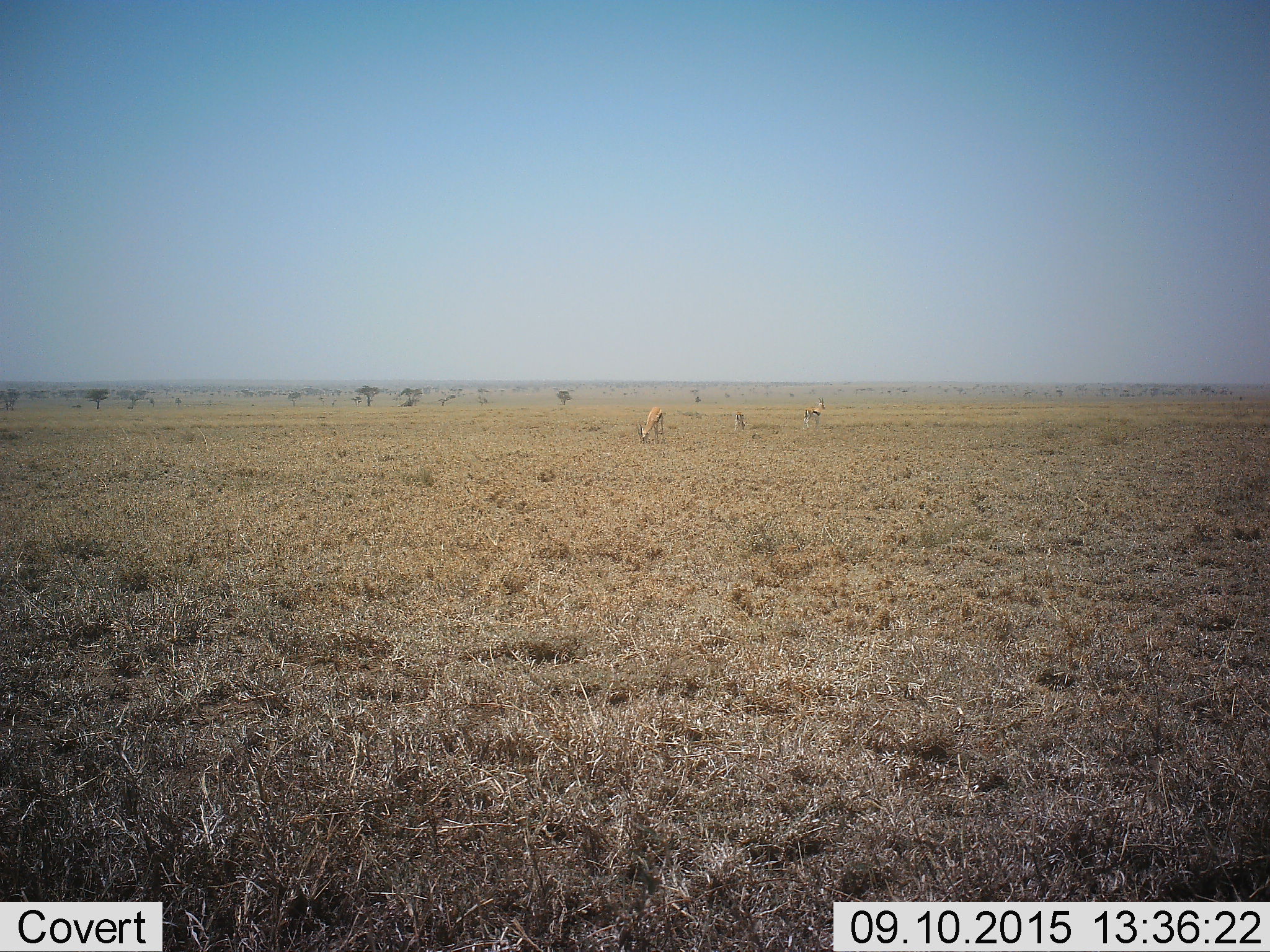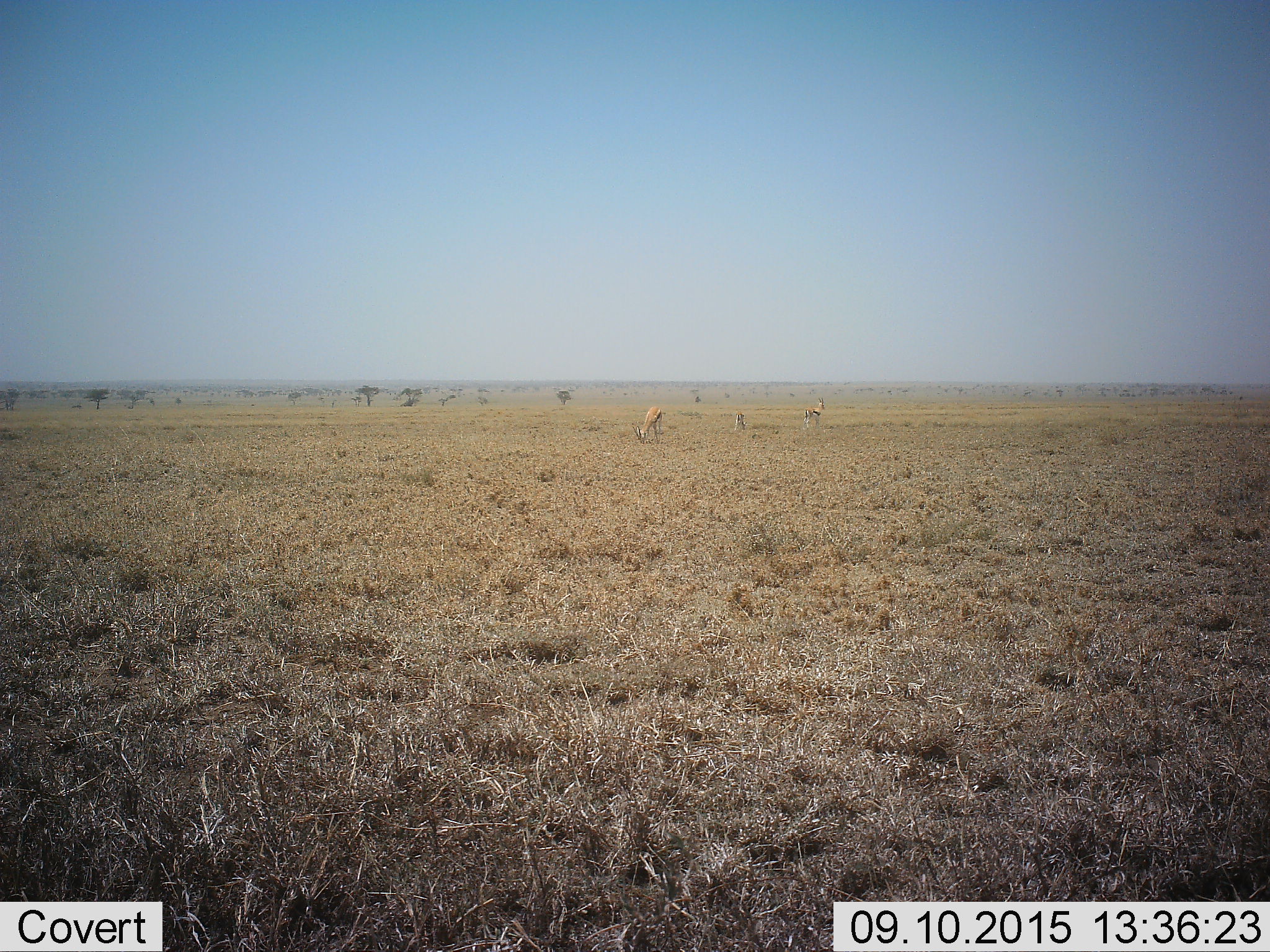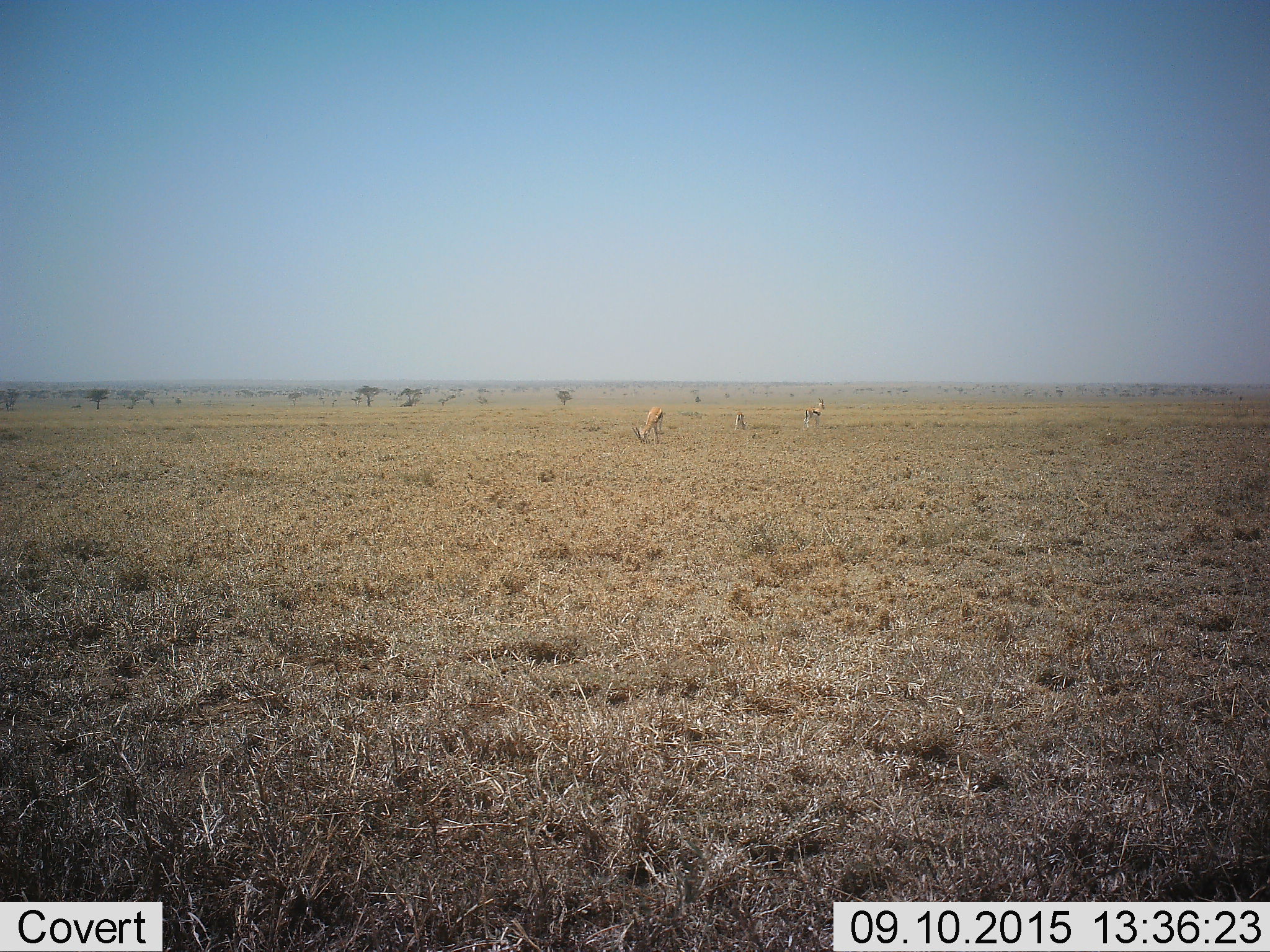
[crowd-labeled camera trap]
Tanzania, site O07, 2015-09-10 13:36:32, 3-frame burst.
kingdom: Animalia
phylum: Chordata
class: Mammalia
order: Artiodactyla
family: Bovidae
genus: Eudorcas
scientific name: Eudorcas thomsonii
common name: thomson's gazelle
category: gazellethomsons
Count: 3.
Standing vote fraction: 100%.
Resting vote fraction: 0%.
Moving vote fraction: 14%.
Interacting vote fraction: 0%.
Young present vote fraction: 0%.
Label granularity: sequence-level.